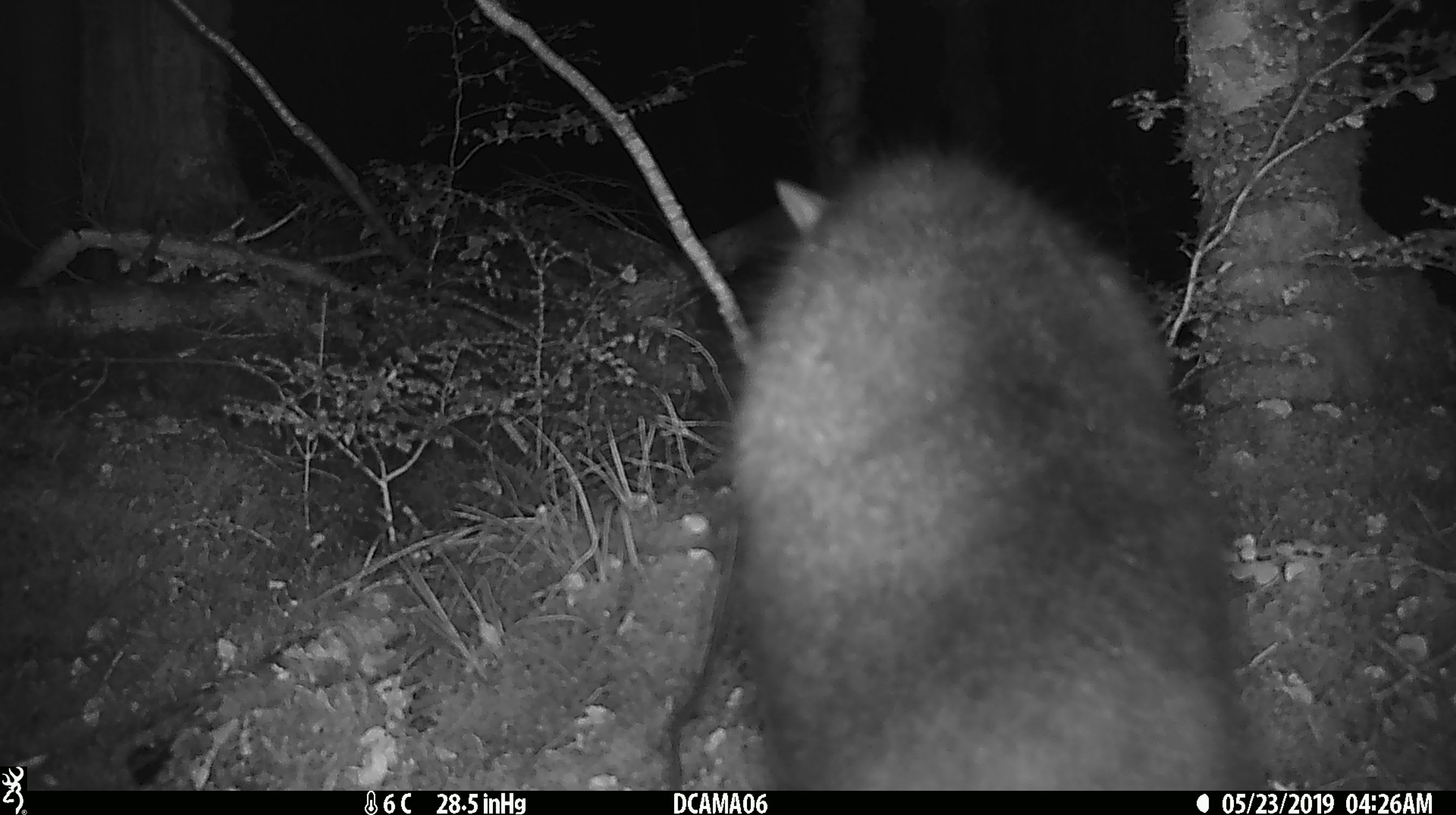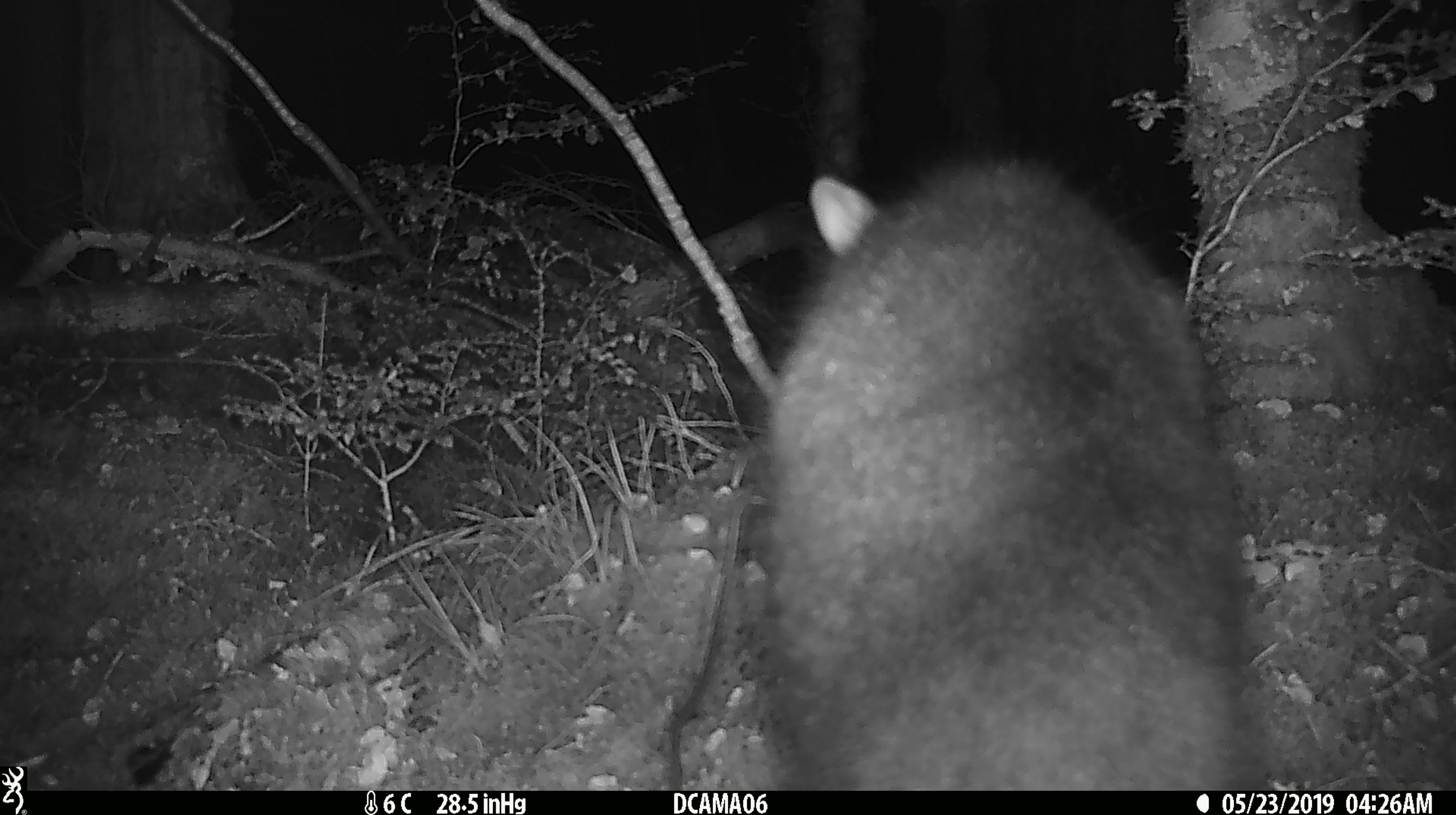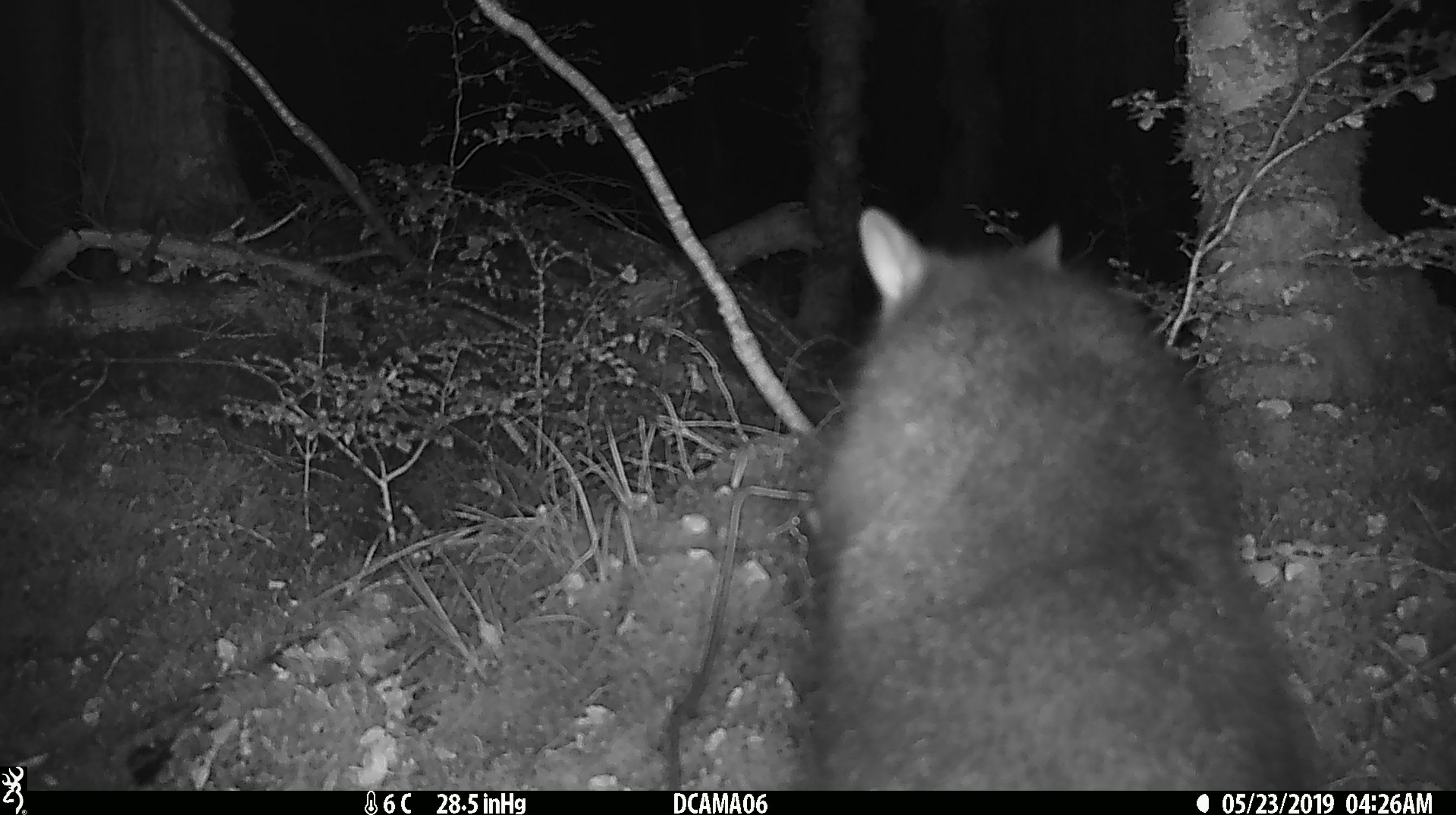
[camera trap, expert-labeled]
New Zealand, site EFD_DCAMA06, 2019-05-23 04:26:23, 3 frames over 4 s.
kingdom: Animalia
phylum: Chordata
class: Mammalia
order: Diprotodontia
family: Phalangeridae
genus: Trichosurus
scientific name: Trichosurus vulpecula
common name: common brushtail possum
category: possum